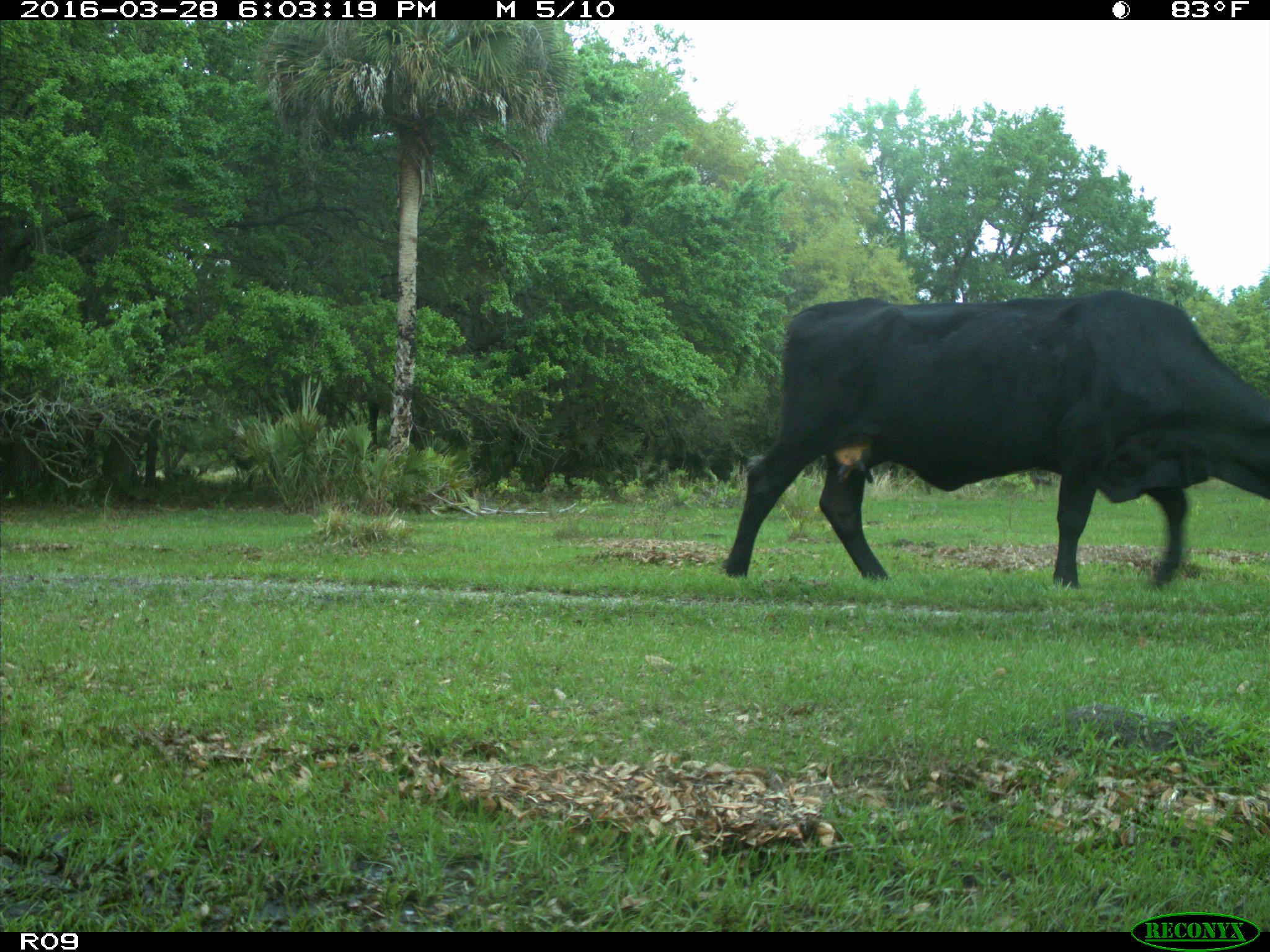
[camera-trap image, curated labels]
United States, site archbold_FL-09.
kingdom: Animalia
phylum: Chordata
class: Mammalia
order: Artiodactyla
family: Bovidae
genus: Bos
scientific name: Bos taurus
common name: domestic cow